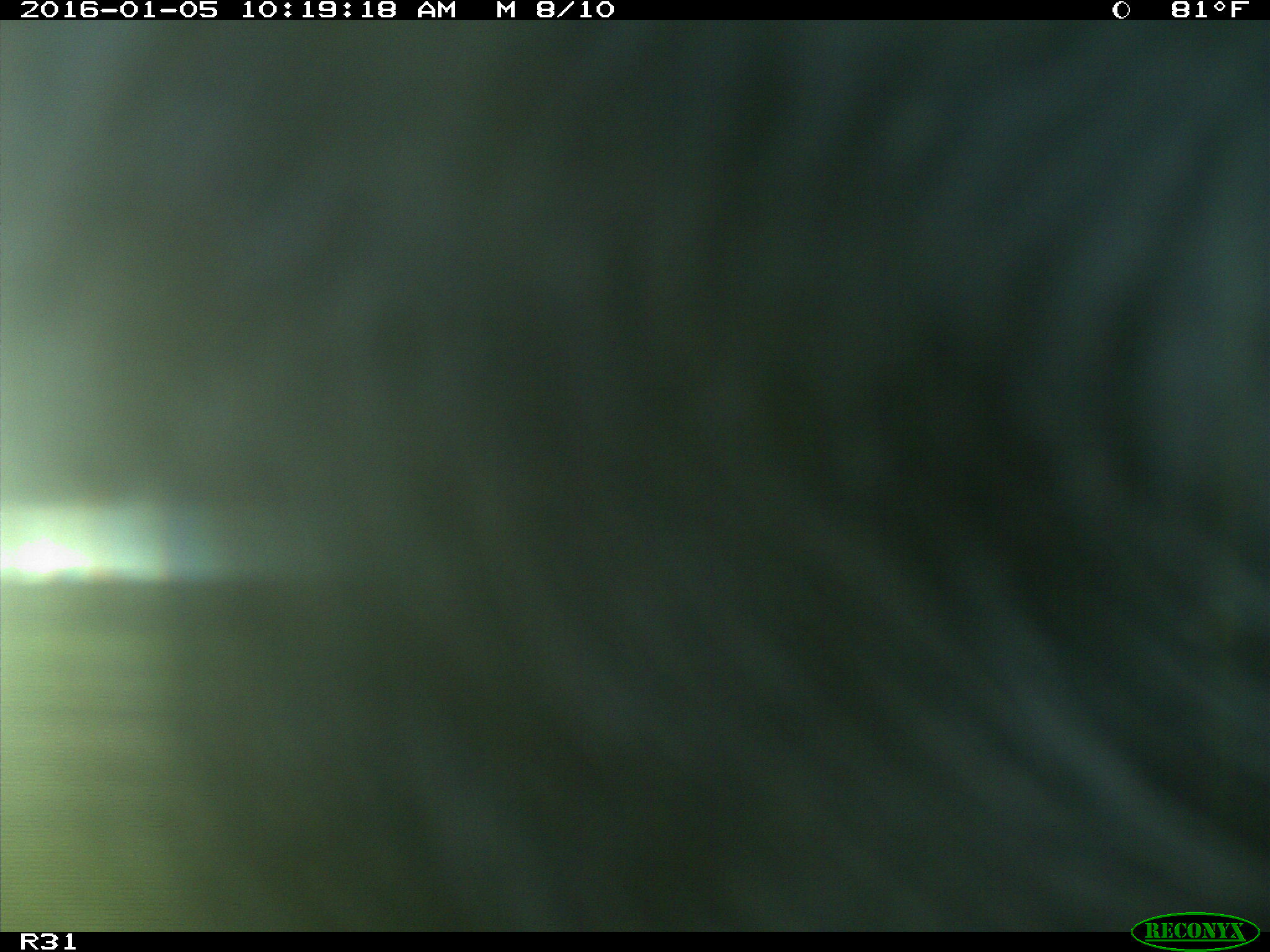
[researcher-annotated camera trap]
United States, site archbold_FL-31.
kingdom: Animalia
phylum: Chordata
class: Mammalia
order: Artiodactyla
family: Bovidae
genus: Bos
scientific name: Bos taurus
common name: domestic cow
Bos taurus (domestic cow).